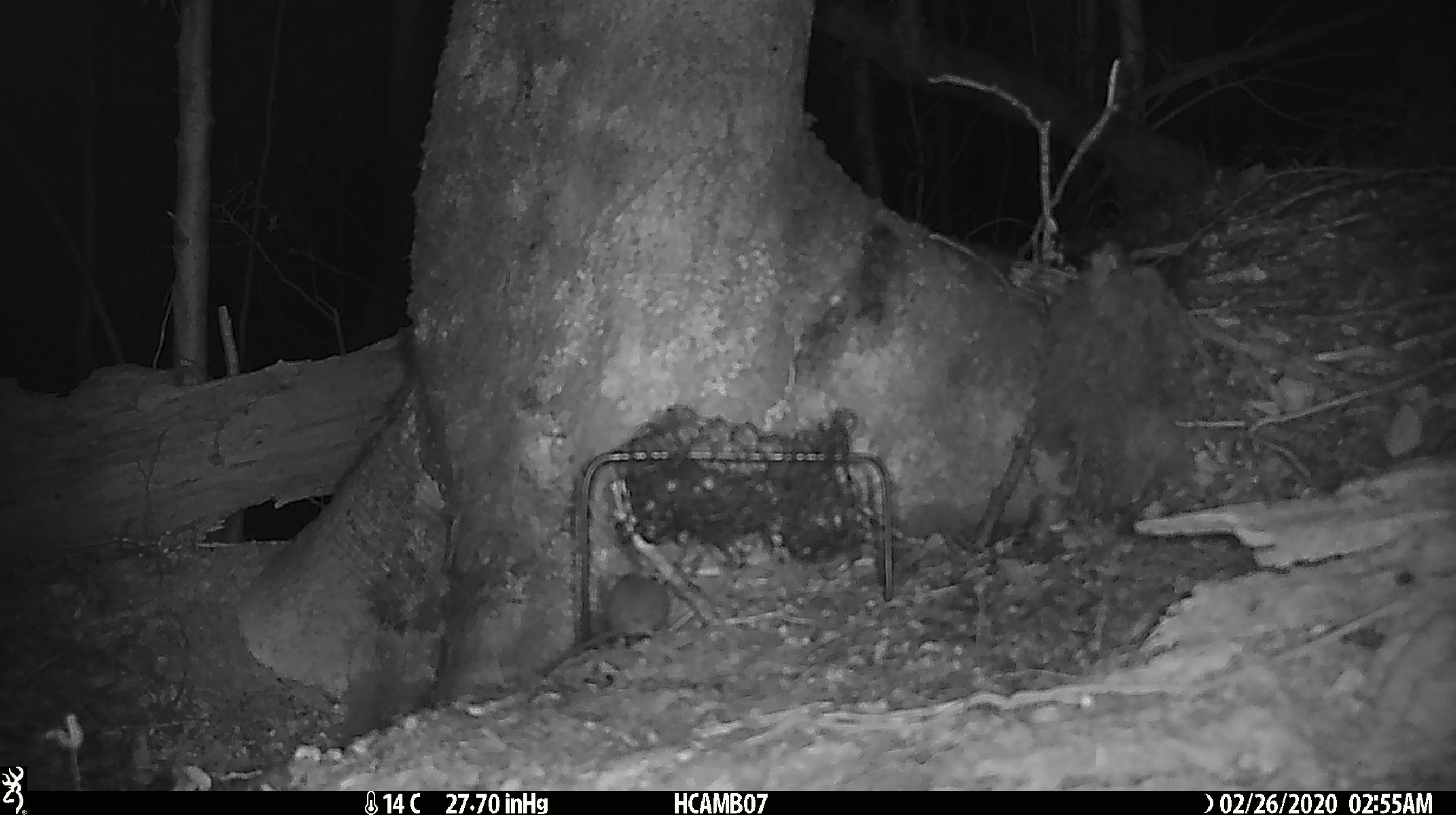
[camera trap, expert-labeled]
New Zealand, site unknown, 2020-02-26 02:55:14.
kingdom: Animalia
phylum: Chordata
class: Mammalia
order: Rodentia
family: Muridae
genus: Mus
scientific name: Mus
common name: mouse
Mouse (Mus).